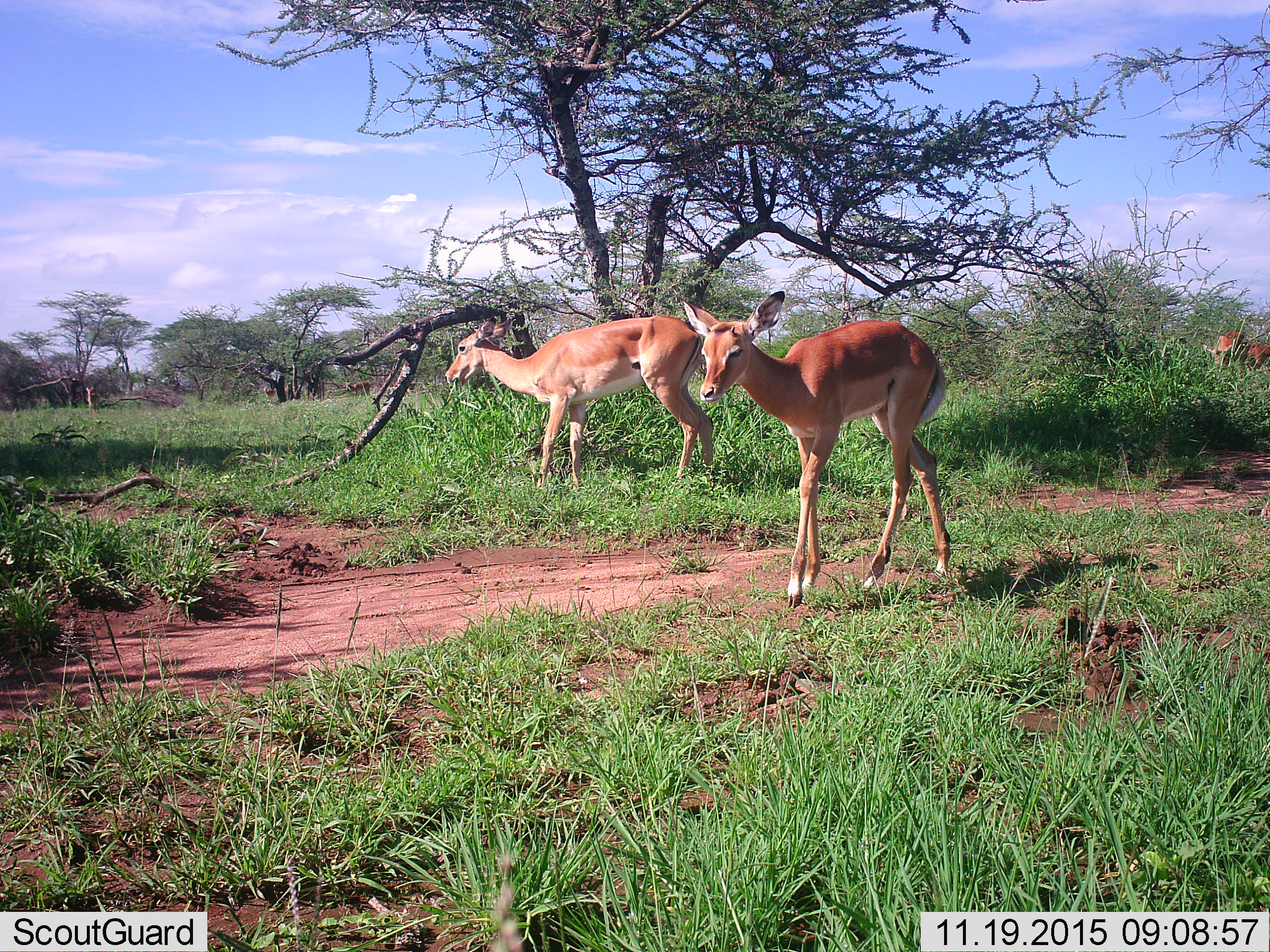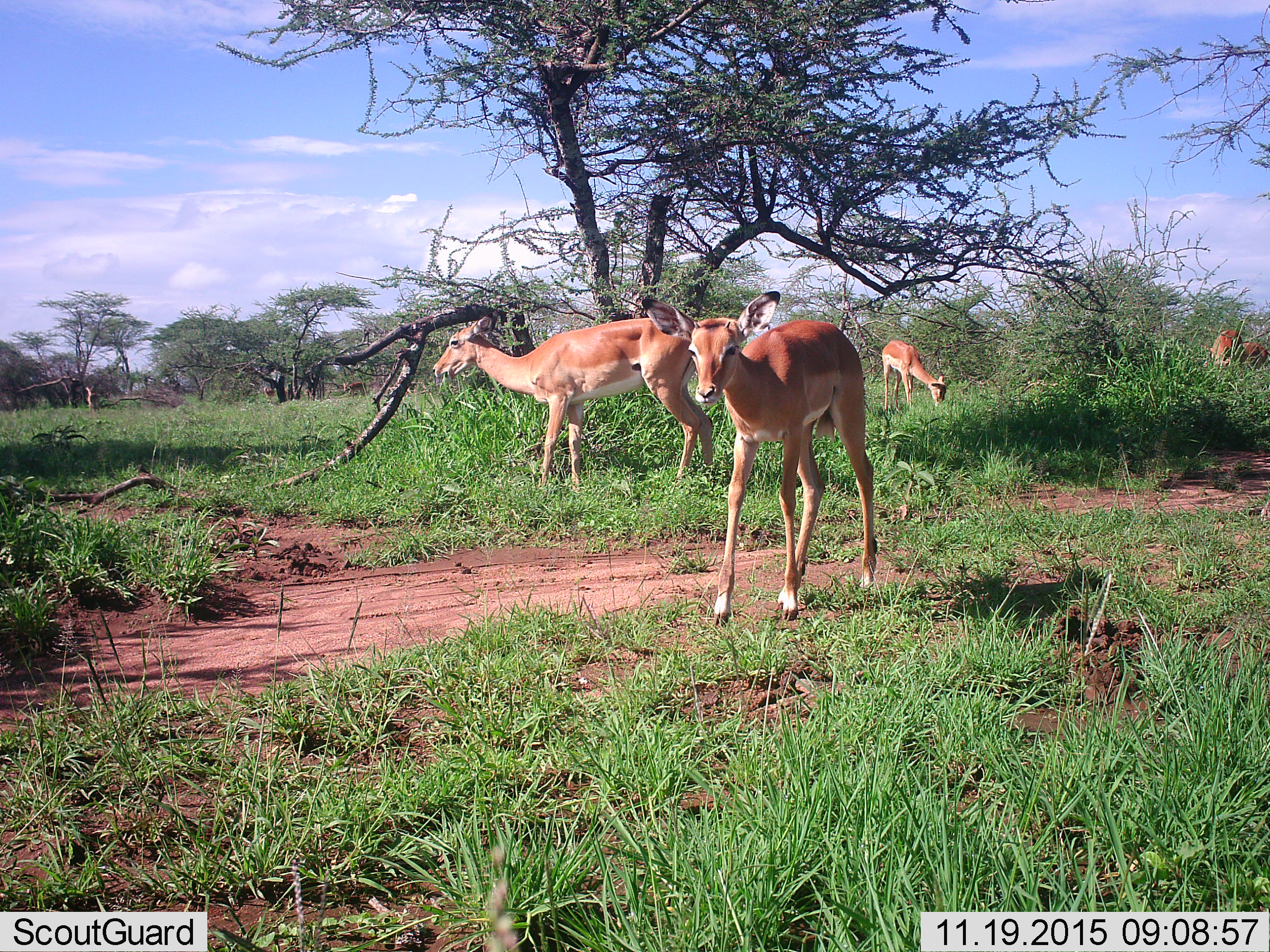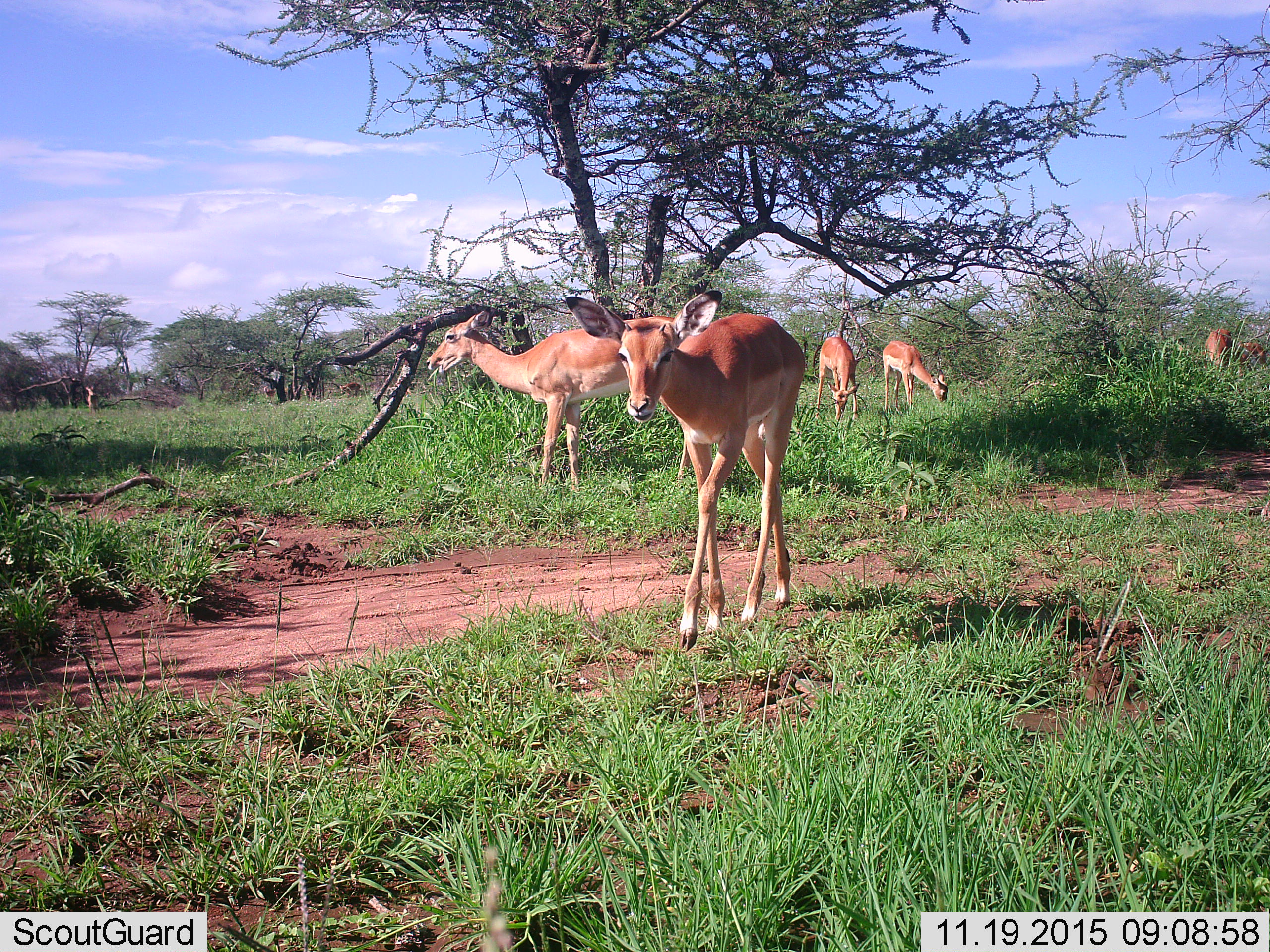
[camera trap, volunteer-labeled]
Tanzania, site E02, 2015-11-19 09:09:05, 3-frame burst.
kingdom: Animalia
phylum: Chordata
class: Mammalia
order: Artiodactyla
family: Bovidae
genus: Aepyceros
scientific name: Aepyceros melampus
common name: impala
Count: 6.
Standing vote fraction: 88%.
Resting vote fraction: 0%.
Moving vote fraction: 50%.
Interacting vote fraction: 0%.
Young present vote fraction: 62%.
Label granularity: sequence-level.